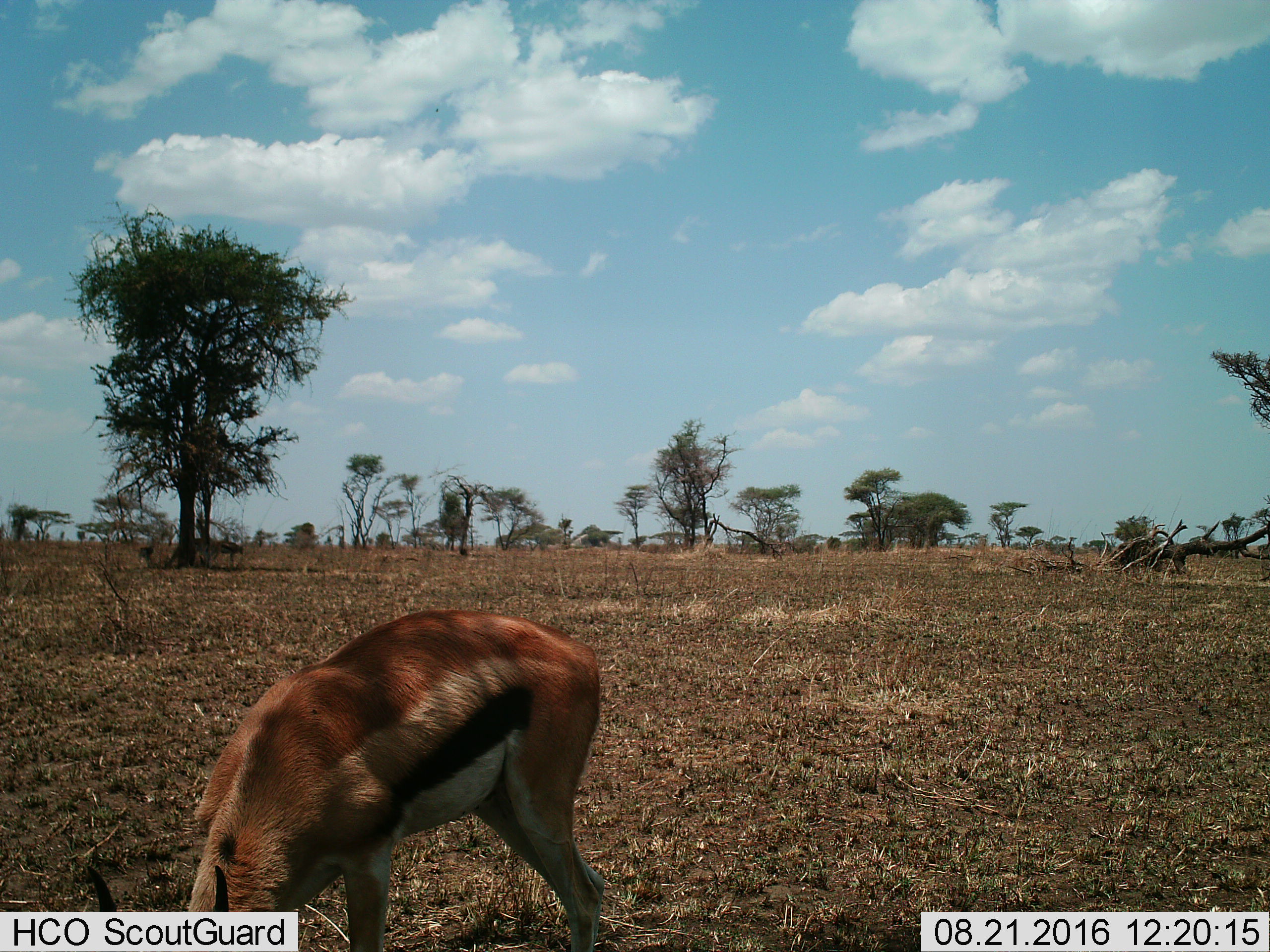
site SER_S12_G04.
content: unidentified animal